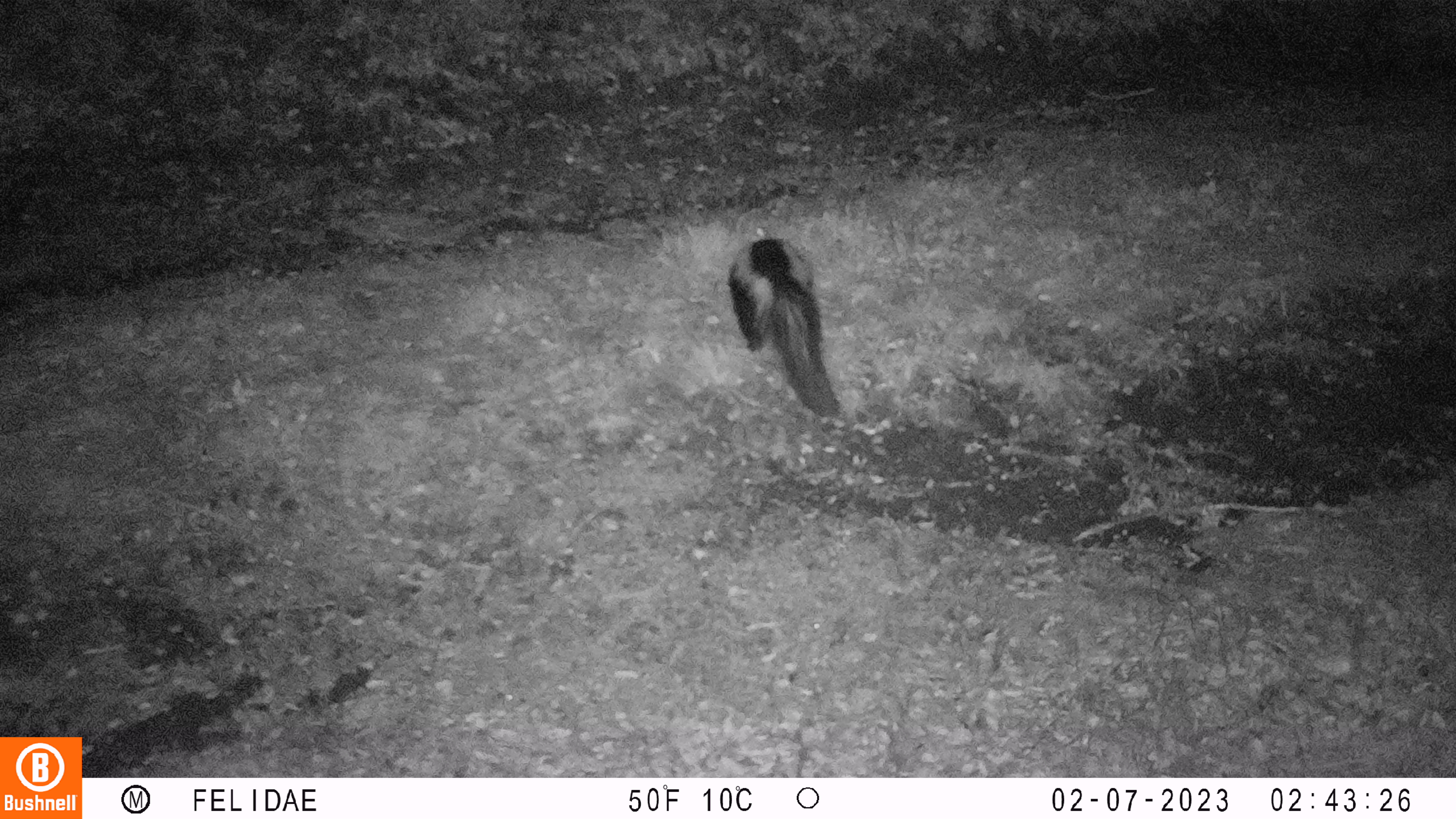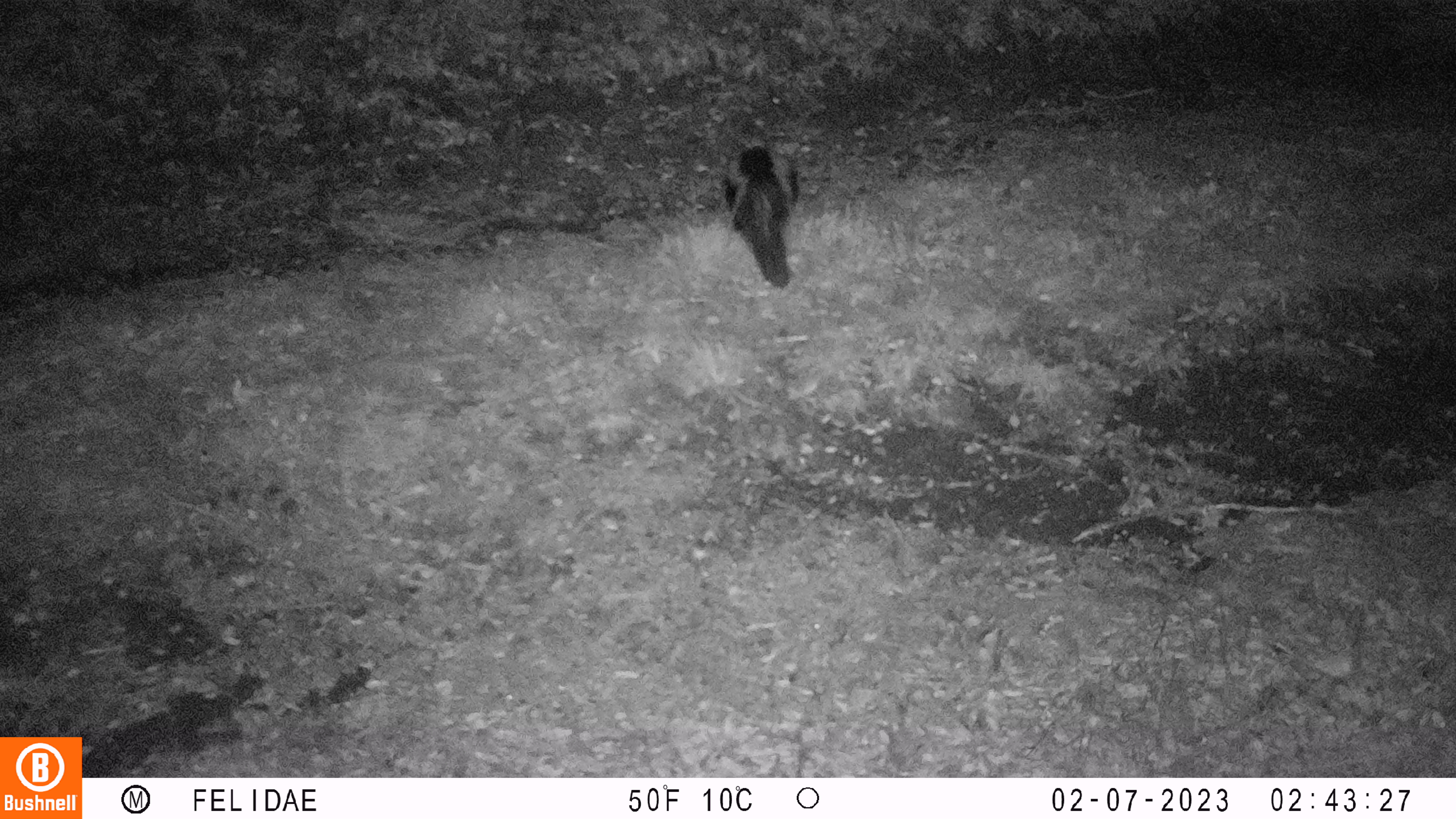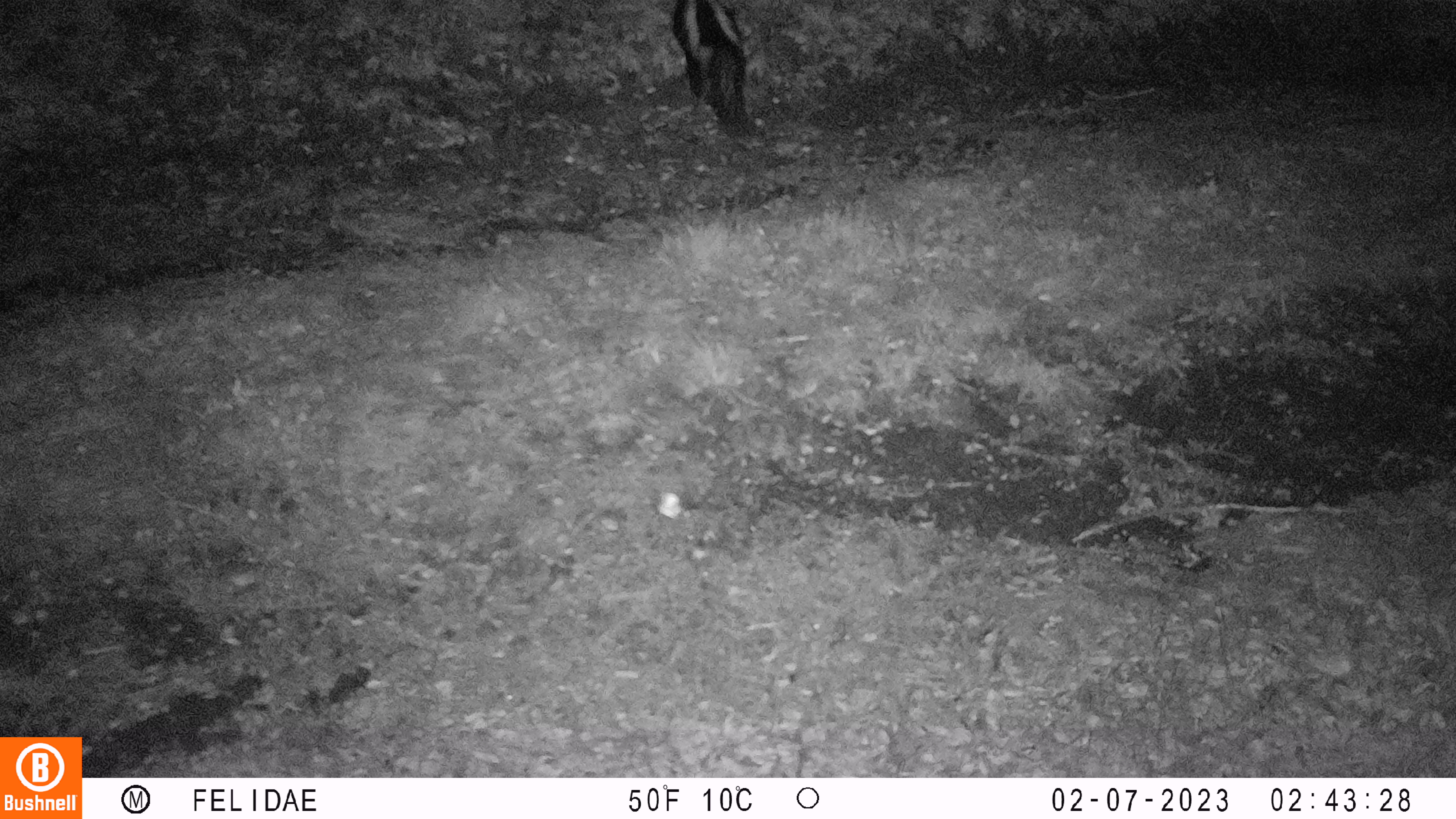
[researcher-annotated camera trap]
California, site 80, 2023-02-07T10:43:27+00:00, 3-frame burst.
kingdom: Animalia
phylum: Chordata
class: Mammalia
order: Carnivora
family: Mephitidae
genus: Mephitis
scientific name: Mephitis mephitis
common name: striped skunk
Striped skunk (Mephitis mephitis).